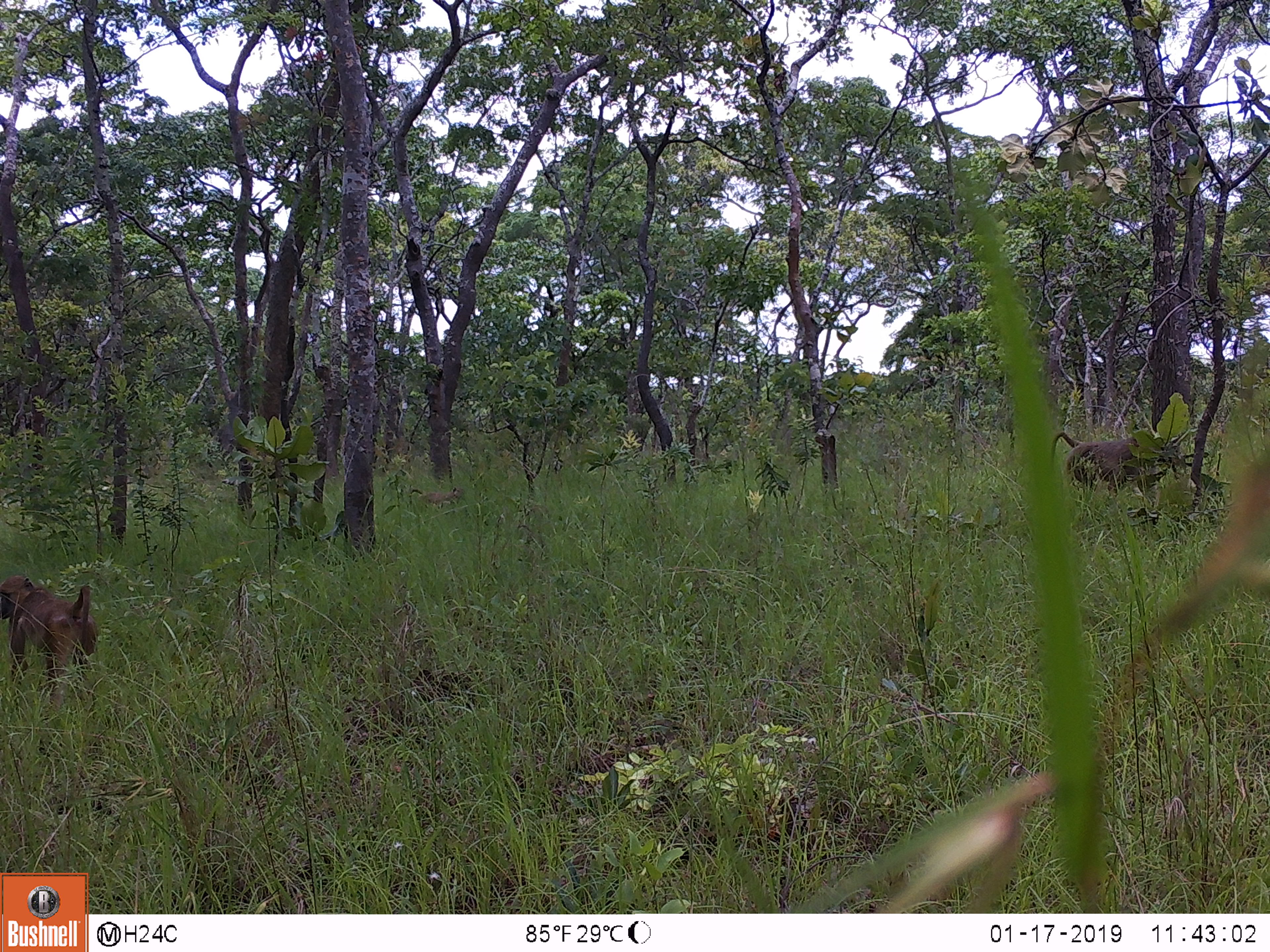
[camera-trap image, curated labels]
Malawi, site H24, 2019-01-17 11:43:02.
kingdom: Animalia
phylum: Chordata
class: Mammalia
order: Primates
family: Cercopithecidae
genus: Papio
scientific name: Papio cynocephalus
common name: yellow baboon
Yellow baboon (Papio cynocephalus), count 3.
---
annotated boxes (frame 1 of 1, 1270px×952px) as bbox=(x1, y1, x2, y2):
yellow baboon: bbox=(2, 570, 103, 718); bbox=(1044, 429, 1155, 505); bbox=(401, 483, 470, 523)